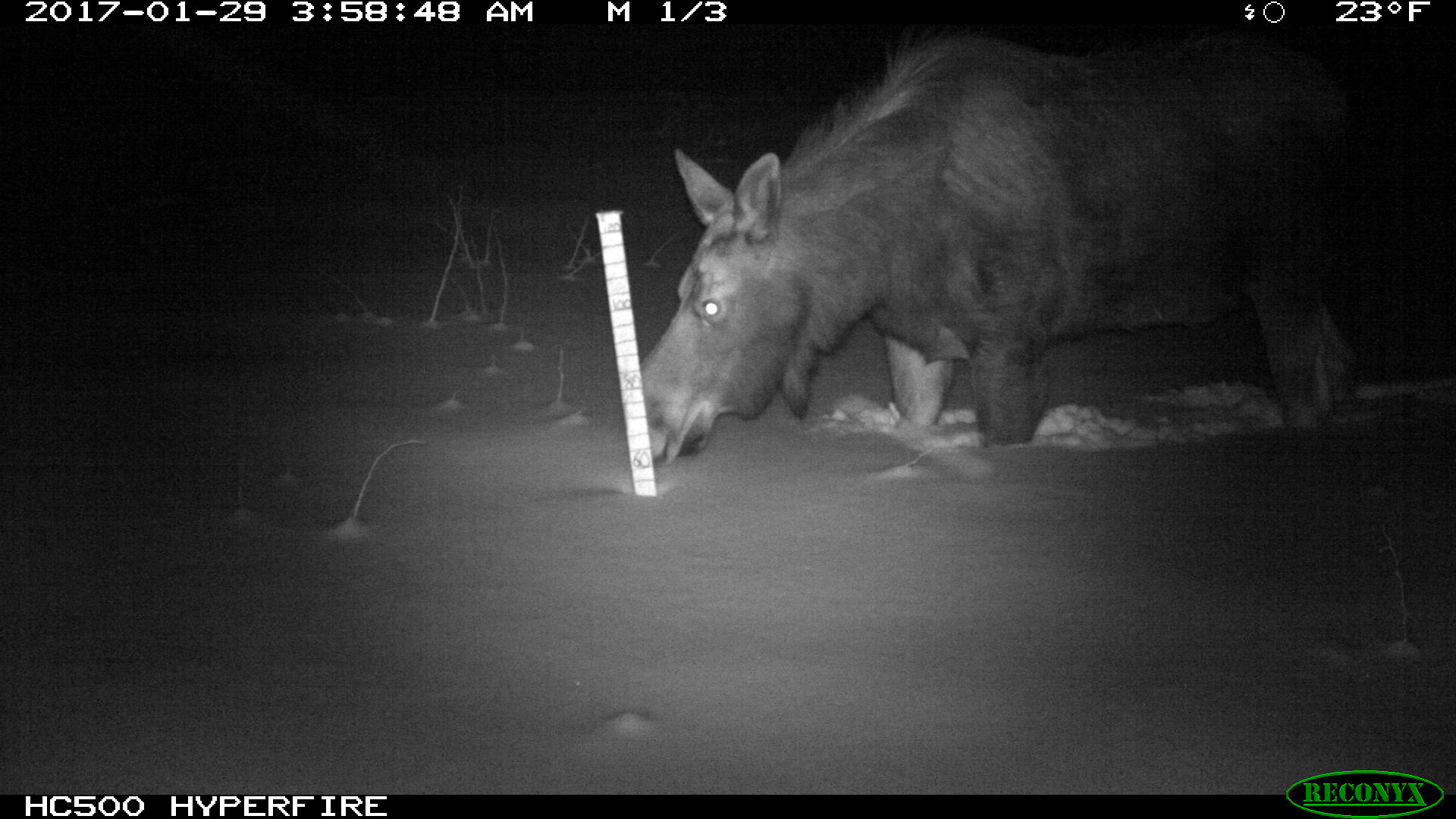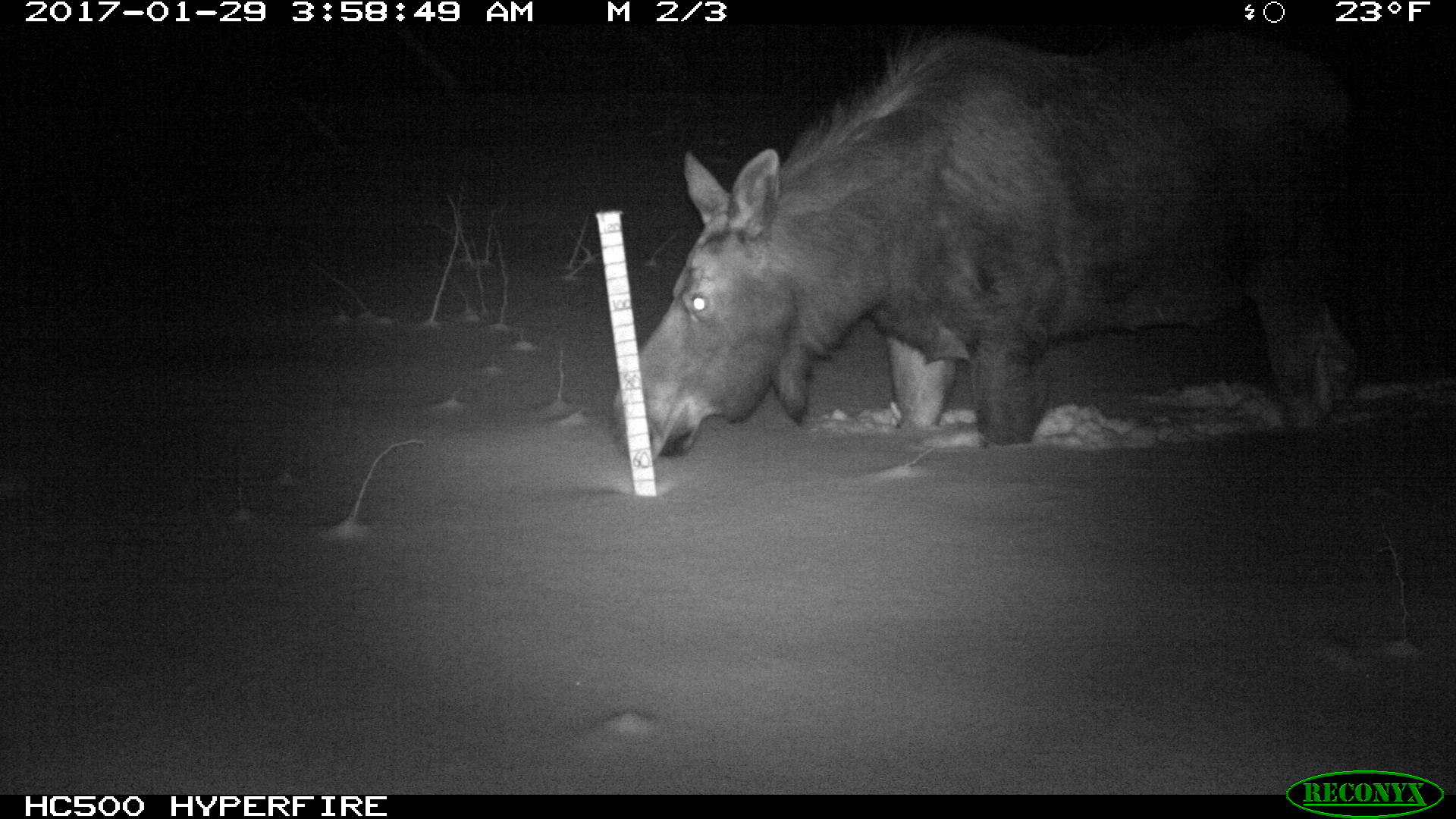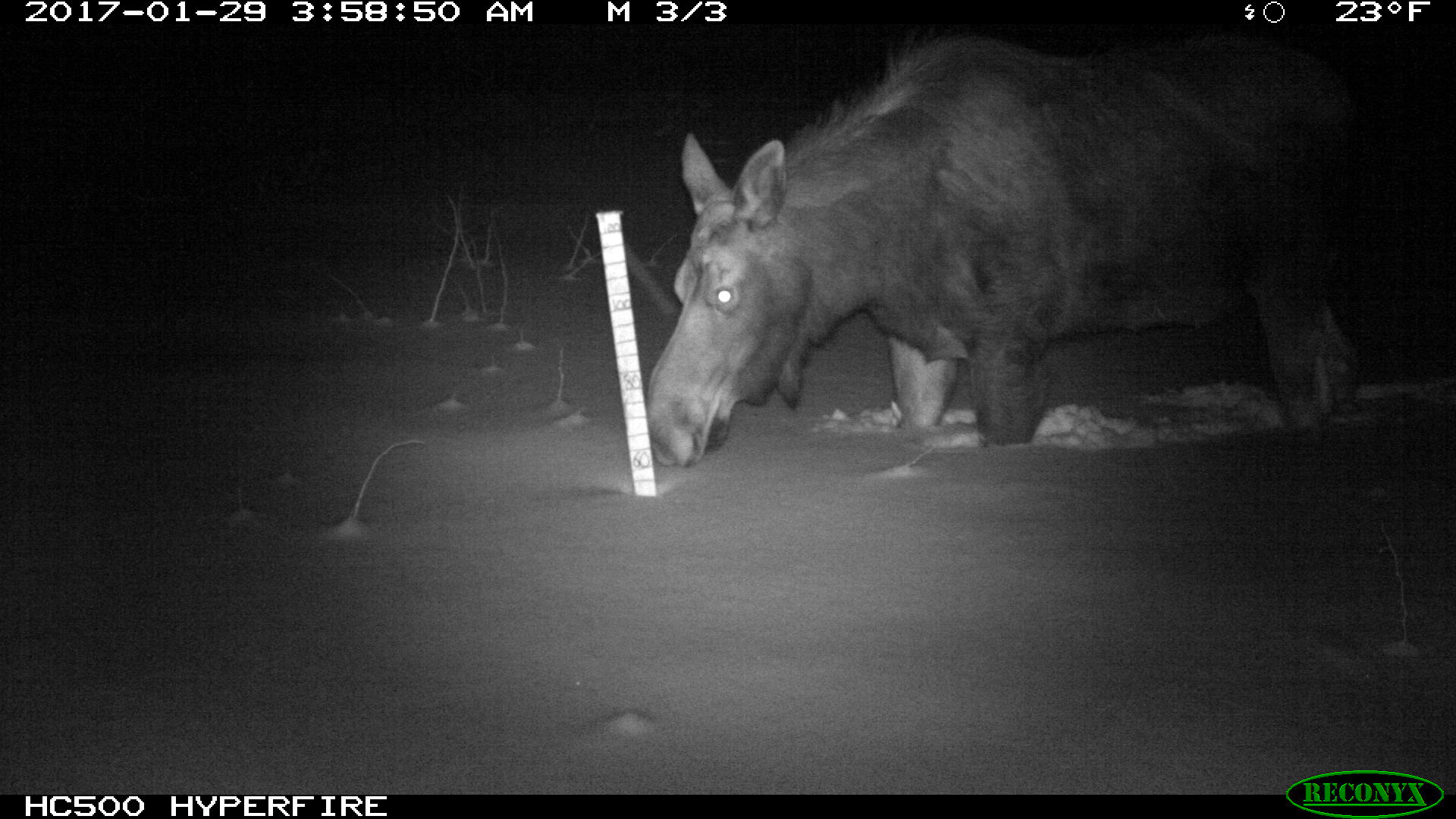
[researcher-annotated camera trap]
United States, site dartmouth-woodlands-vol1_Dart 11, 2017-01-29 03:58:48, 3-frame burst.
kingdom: Animalia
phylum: Chordata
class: Mammalia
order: Artiodactyla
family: Cervidae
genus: Alces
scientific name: Alces alces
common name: moose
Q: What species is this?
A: Moose (Alces alces).